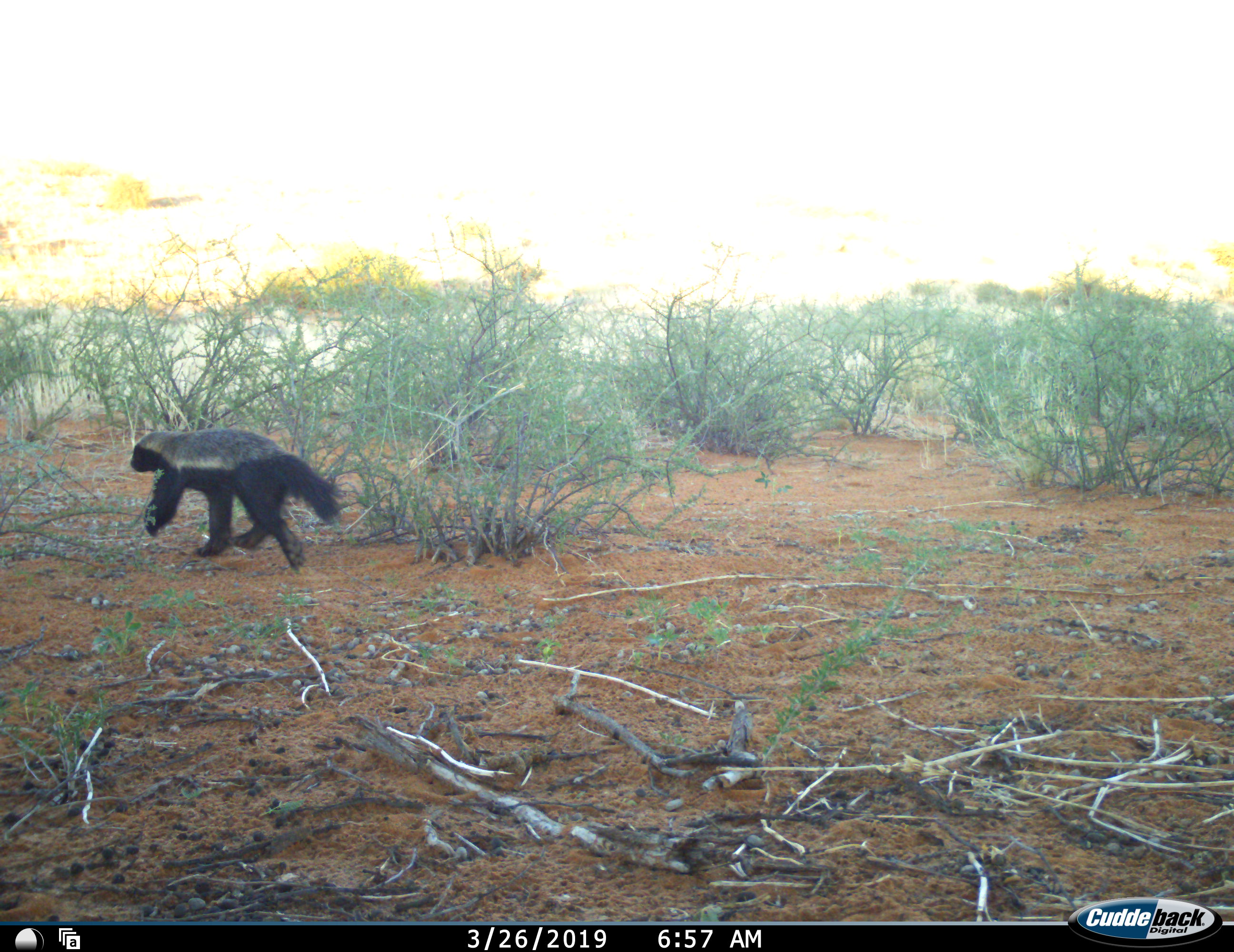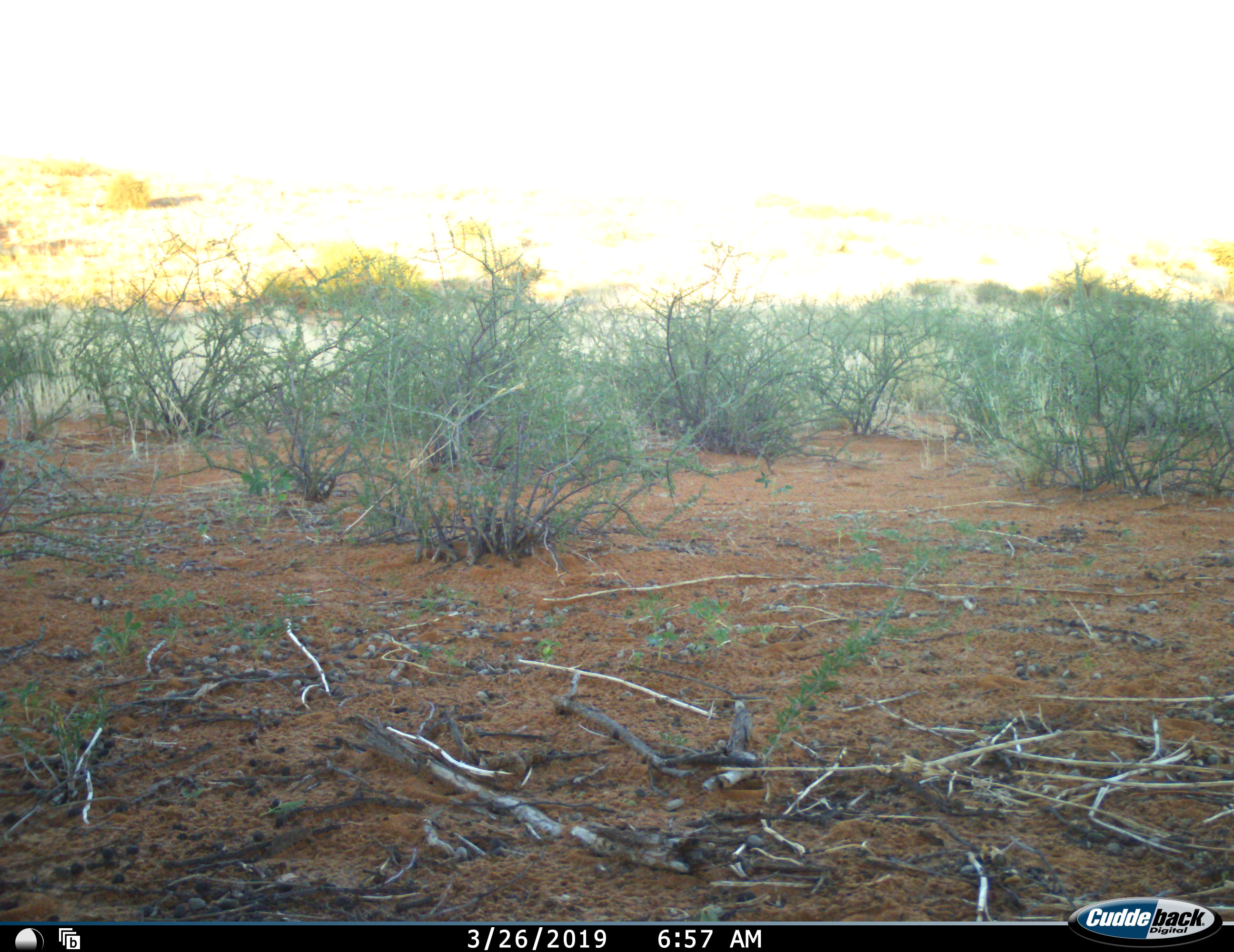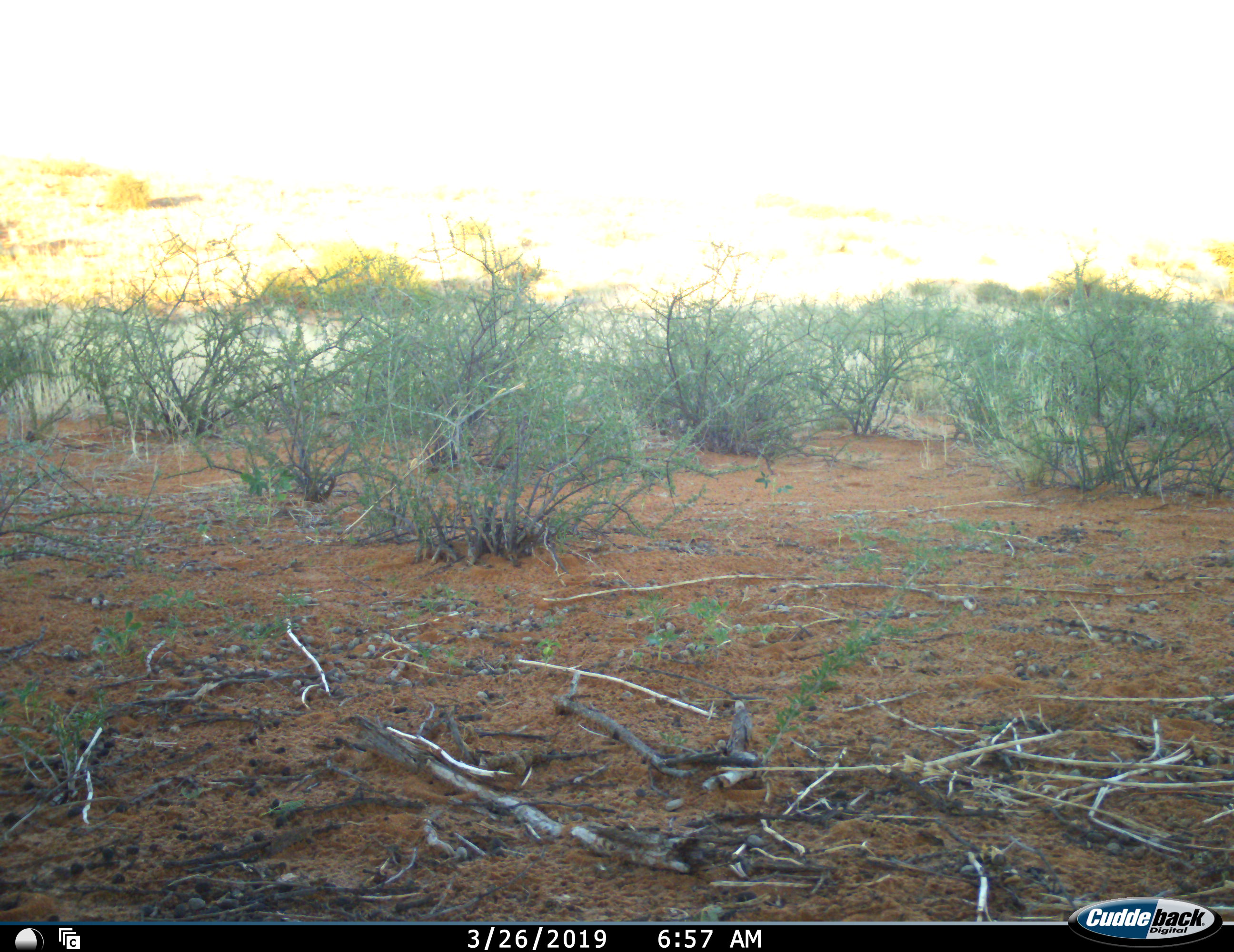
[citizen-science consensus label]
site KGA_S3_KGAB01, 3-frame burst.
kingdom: Animalia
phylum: Chordata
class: Mammalia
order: Carnivora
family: Mustelidae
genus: Mellivora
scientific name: Mellivora capensis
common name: honey badger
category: honeybadger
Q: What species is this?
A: Honeybadger (honey badger) (Mellivora capensis).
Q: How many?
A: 1.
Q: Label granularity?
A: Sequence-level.